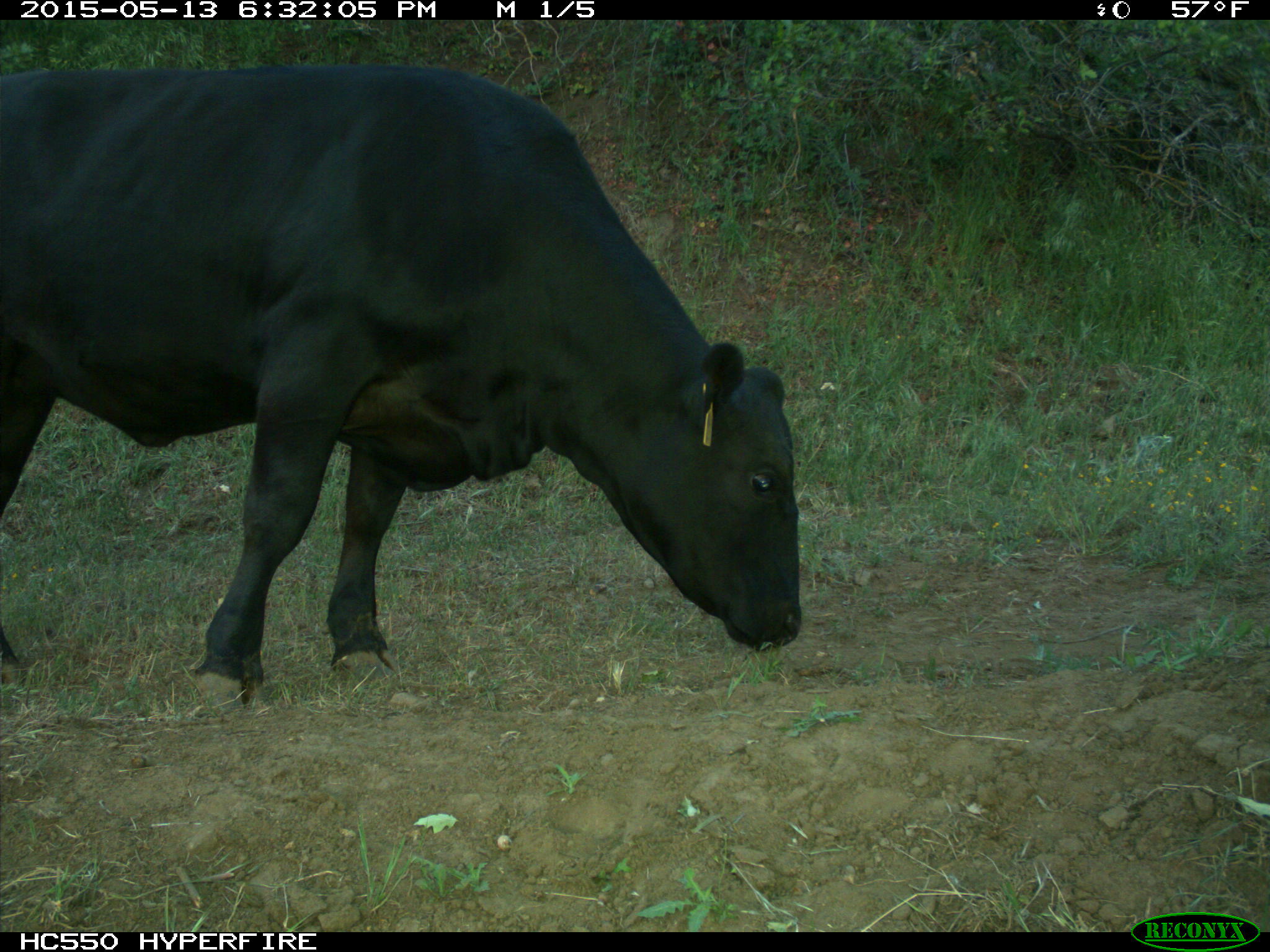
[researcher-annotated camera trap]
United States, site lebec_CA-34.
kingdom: Animalia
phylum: Chordata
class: Mammalia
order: Artiodactyla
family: Bovidae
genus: Bos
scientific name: Bos taurus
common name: domestic cow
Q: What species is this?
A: Bos taurus (domestic cow).